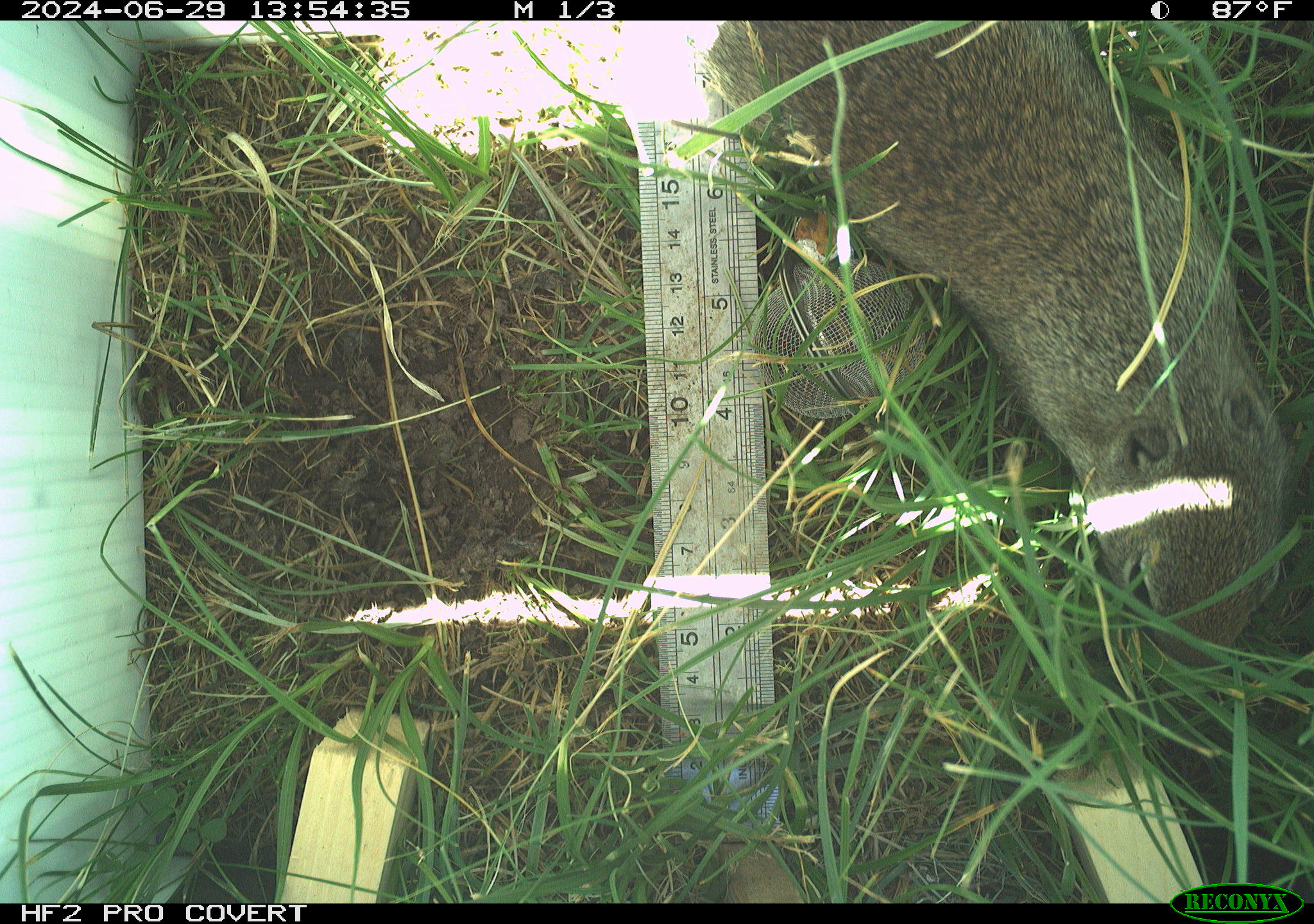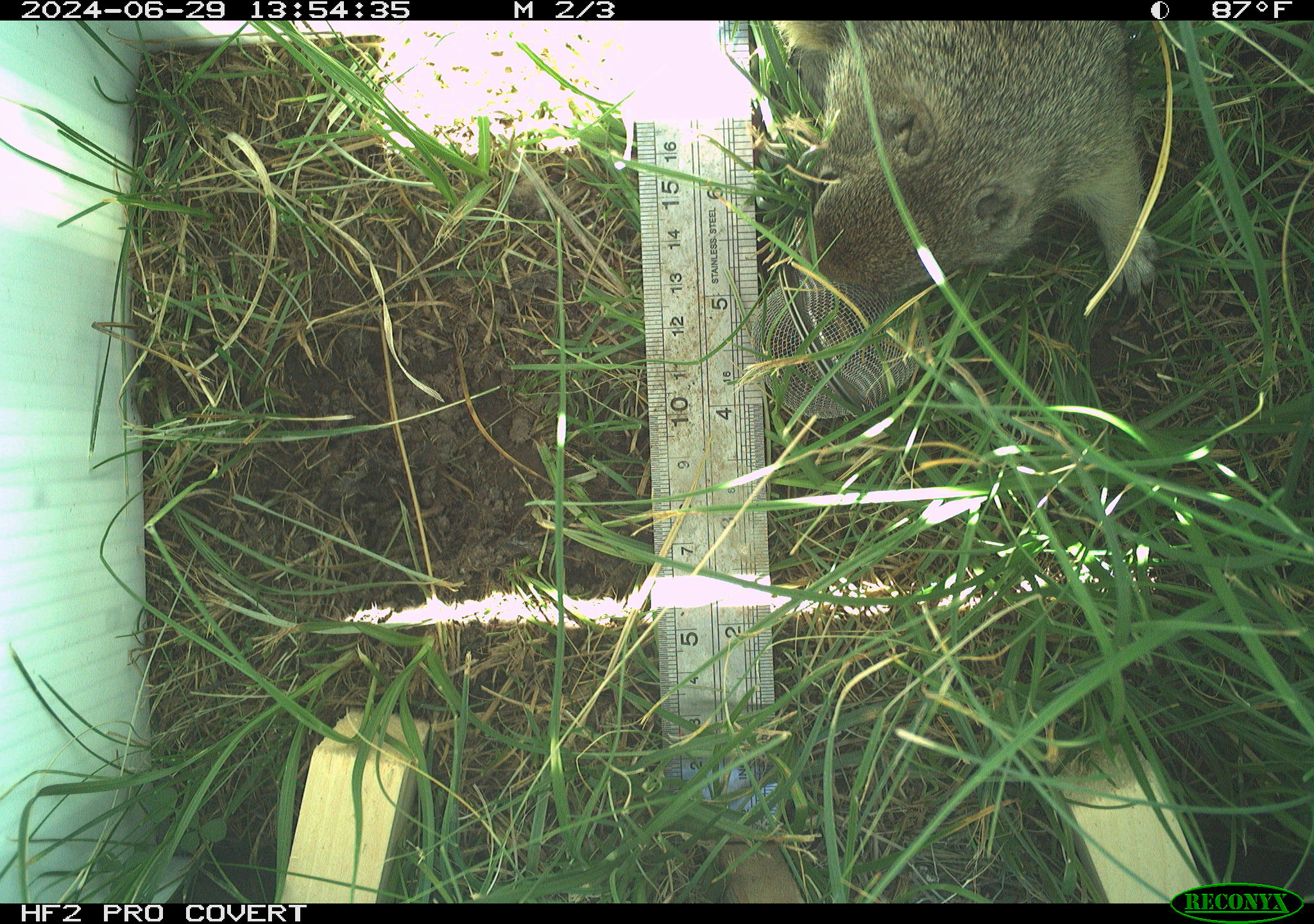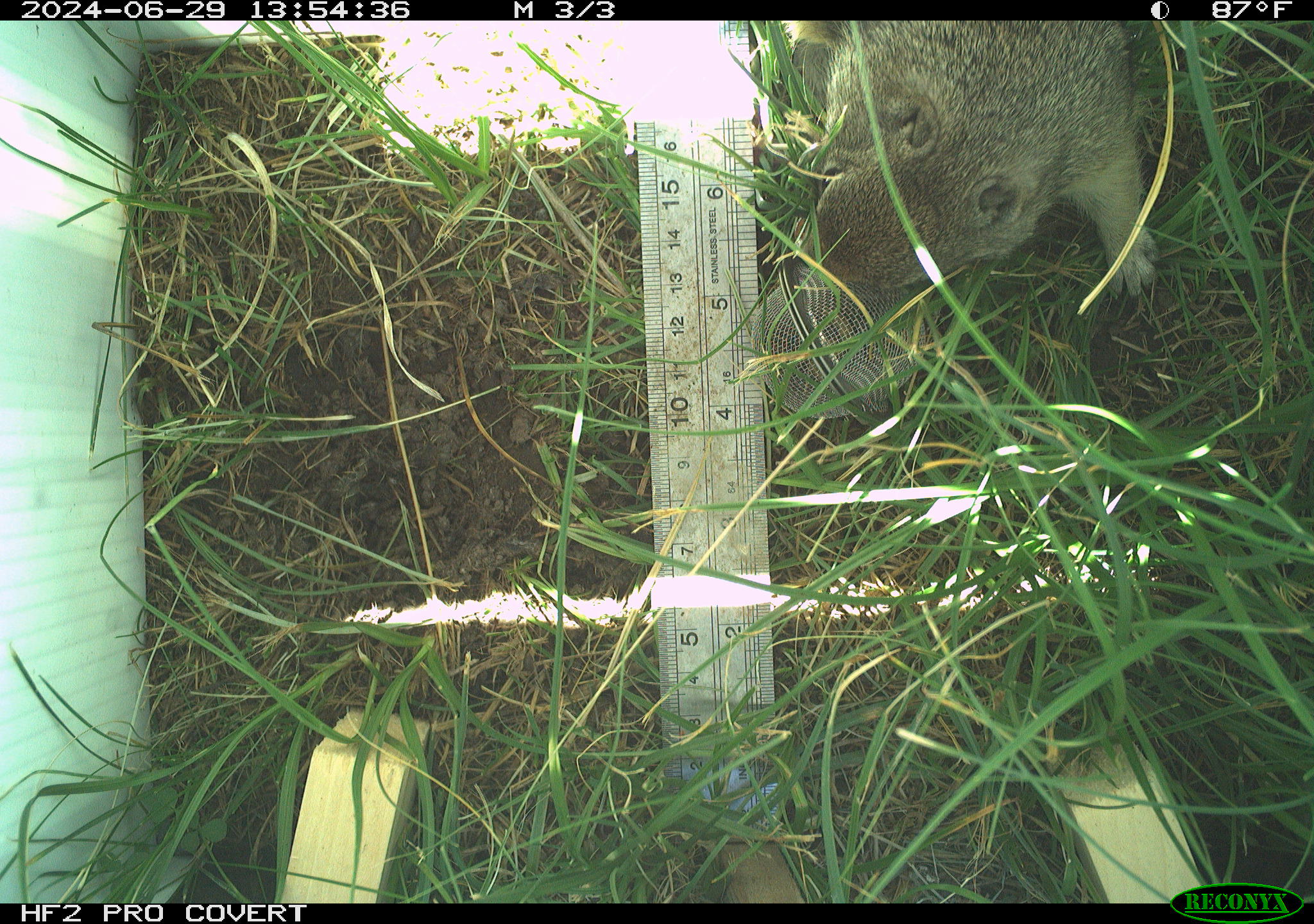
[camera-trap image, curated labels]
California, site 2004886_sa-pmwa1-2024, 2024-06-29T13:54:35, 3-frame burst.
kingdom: Animalia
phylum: Chordata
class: Mammalia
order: Rodentia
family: Sciuridae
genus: Urocitellus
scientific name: Urocitellus beldingi beldingi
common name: belding's ground squirrel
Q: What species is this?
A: Belding's ground squirrel (Urocitellus beldingi beldingi).